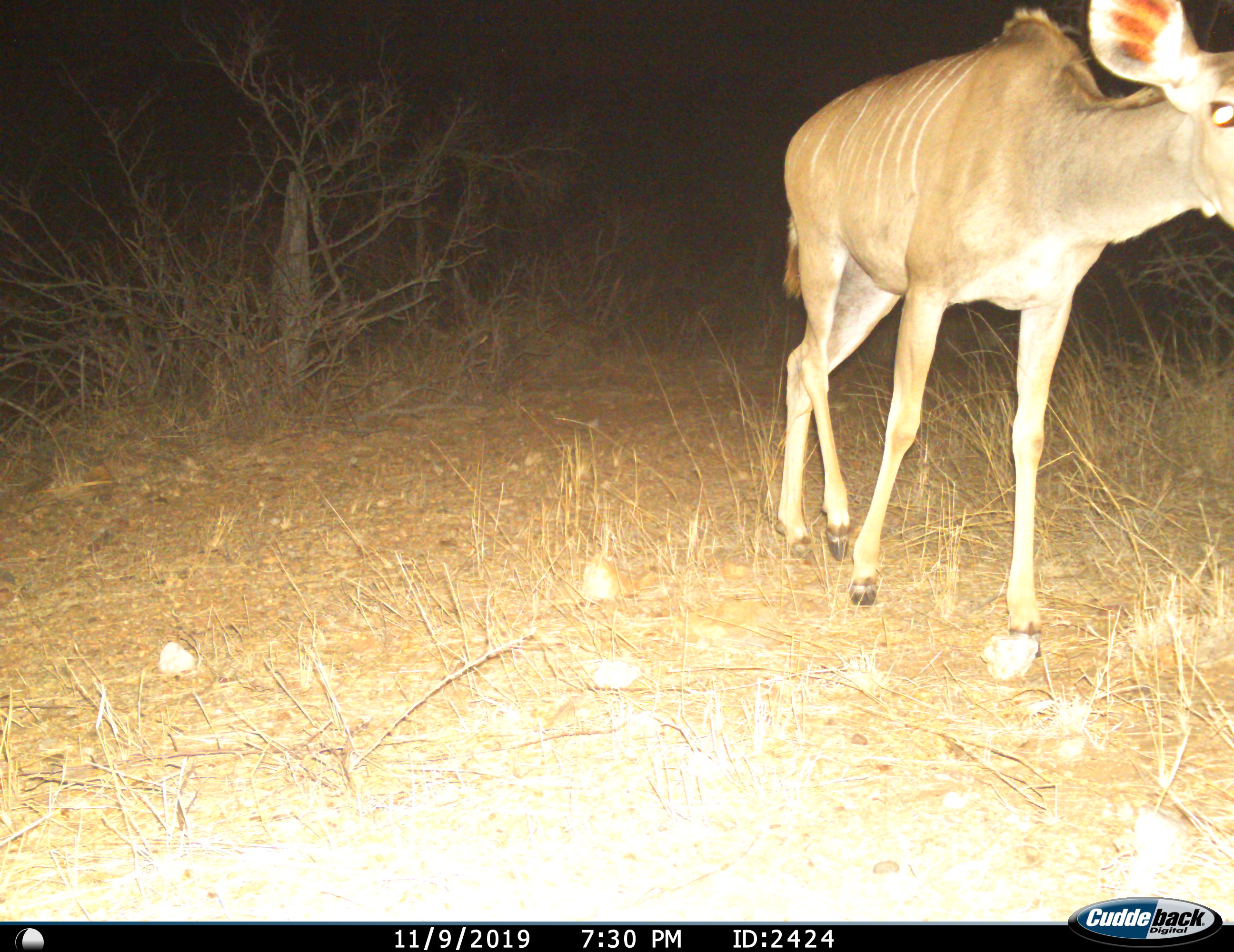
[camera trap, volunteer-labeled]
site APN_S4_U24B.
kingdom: Animalia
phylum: Chordata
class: Mammalia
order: Artiodactyla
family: Bovidae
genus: Tragelaphus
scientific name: Tragelaphus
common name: kudu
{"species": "kudu (Tragelaphus)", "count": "1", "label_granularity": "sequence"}